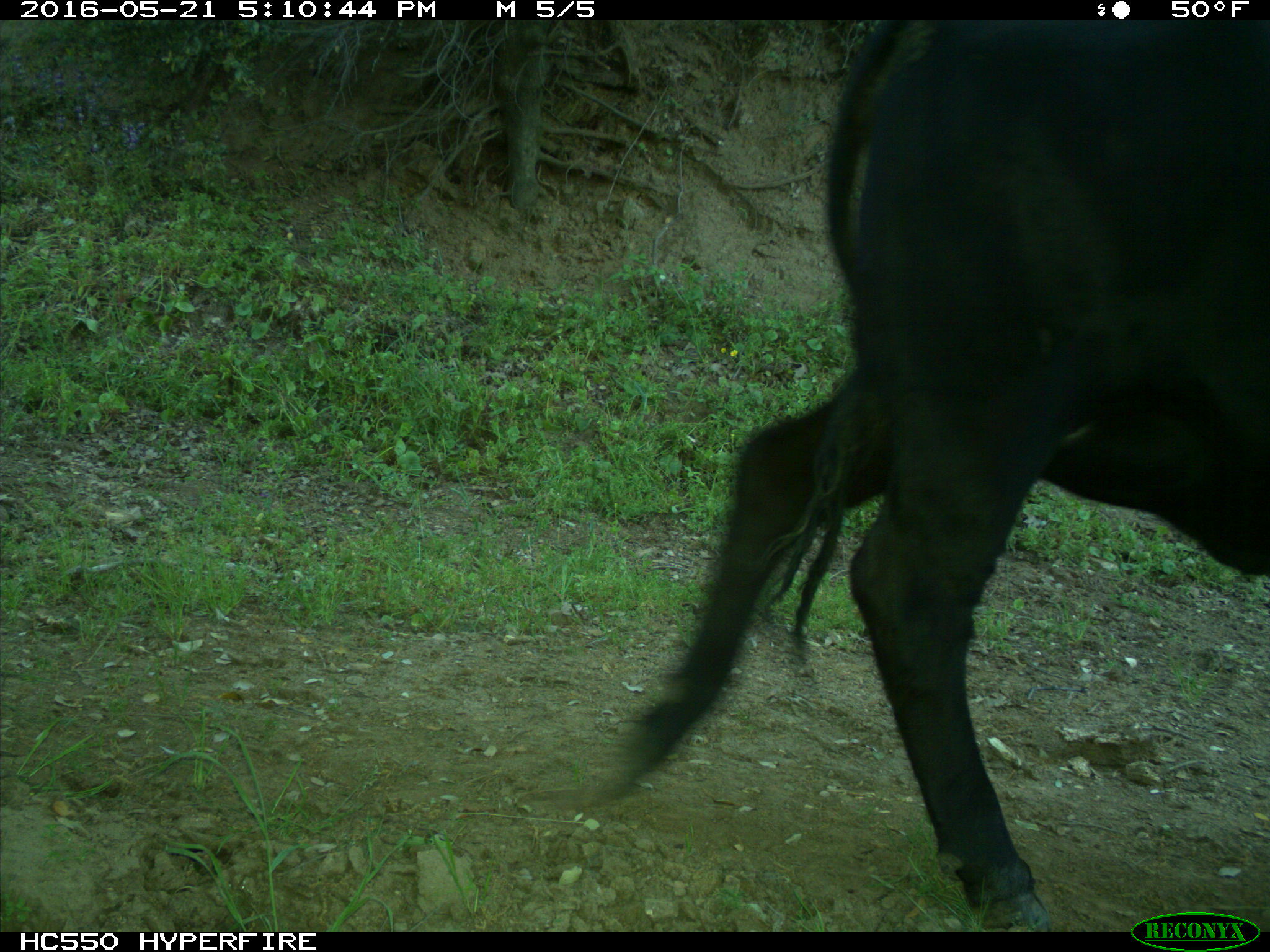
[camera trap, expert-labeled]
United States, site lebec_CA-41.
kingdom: Animalia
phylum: Chordata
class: Mammalia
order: Artiodactyla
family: Bovidae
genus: Bos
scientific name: Bos taurus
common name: domestic cow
Bos taurus (domestic cow).